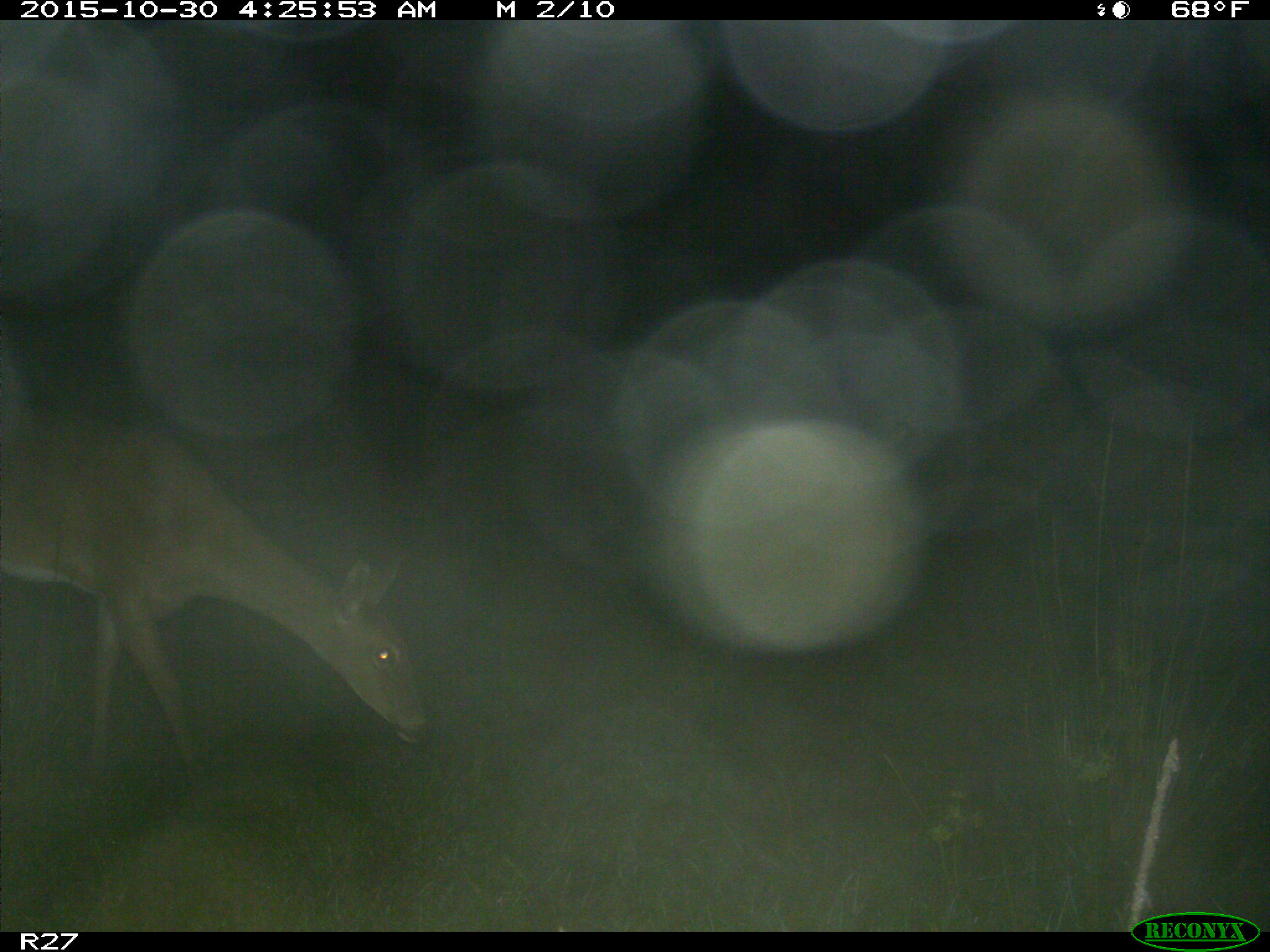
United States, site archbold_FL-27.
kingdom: Animalia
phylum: Chordata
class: Mammalia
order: Artiodactyla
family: Cervidae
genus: Odocoileus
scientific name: Odocoileus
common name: deer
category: unidentified deer